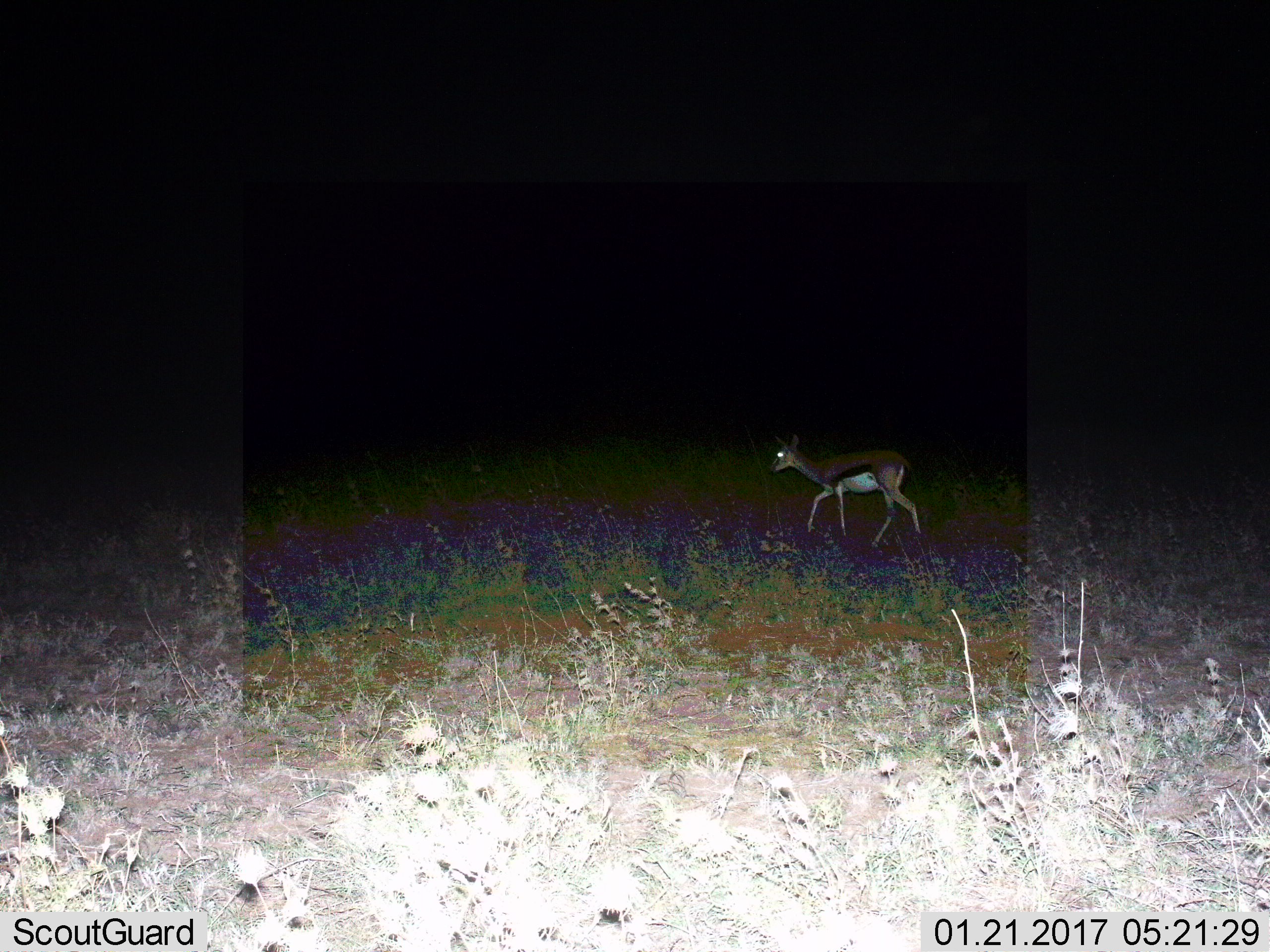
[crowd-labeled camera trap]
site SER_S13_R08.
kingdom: Animalia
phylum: Chordata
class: Mammalia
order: Artiodactyla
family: Bovidae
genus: Eudorcas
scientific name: Eudorcas thomsonii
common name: thomson's gazelle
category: gazellethomsons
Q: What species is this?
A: Gazellethomsons (thomson's gazelle) (Eudorcas thomsonii).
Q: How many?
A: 1.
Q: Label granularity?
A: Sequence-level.